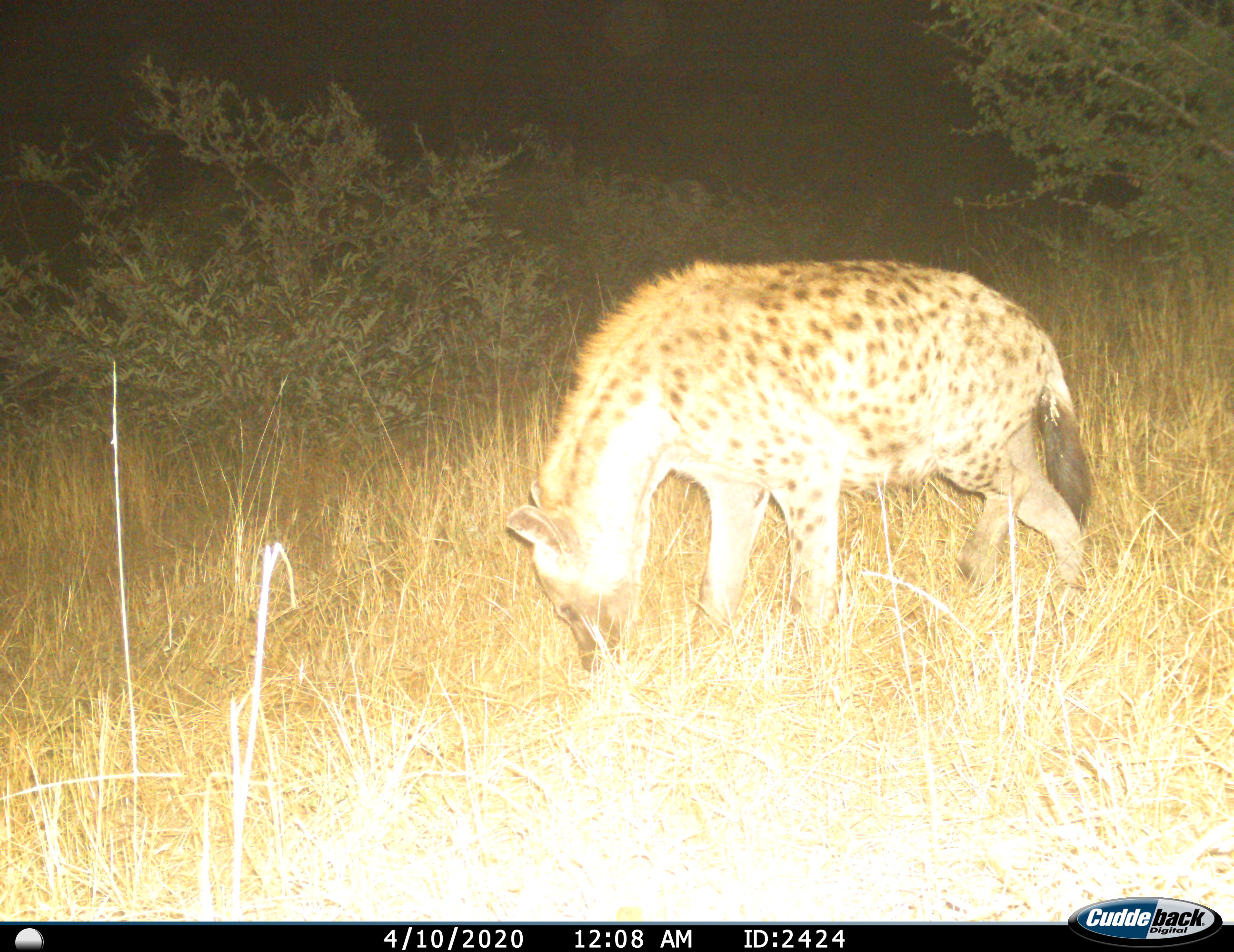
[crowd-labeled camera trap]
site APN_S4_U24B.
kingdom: Animalia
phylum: Chordata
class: Mammalia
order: Carnivora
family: Hyaenidae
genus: Crocuta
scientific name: Crocuta crocuta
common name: spotted hyena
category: hyenaspotted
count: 1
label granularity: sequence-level